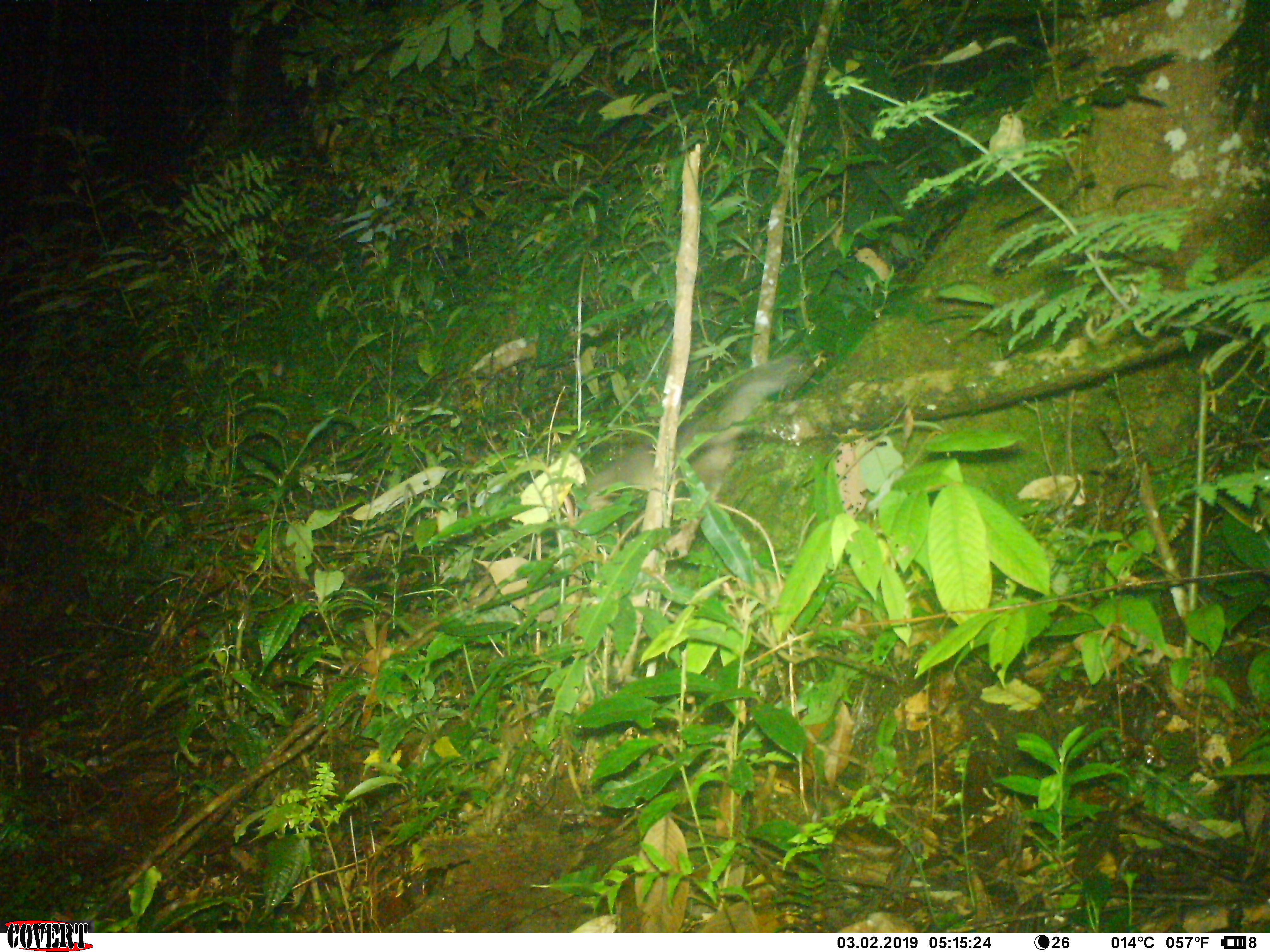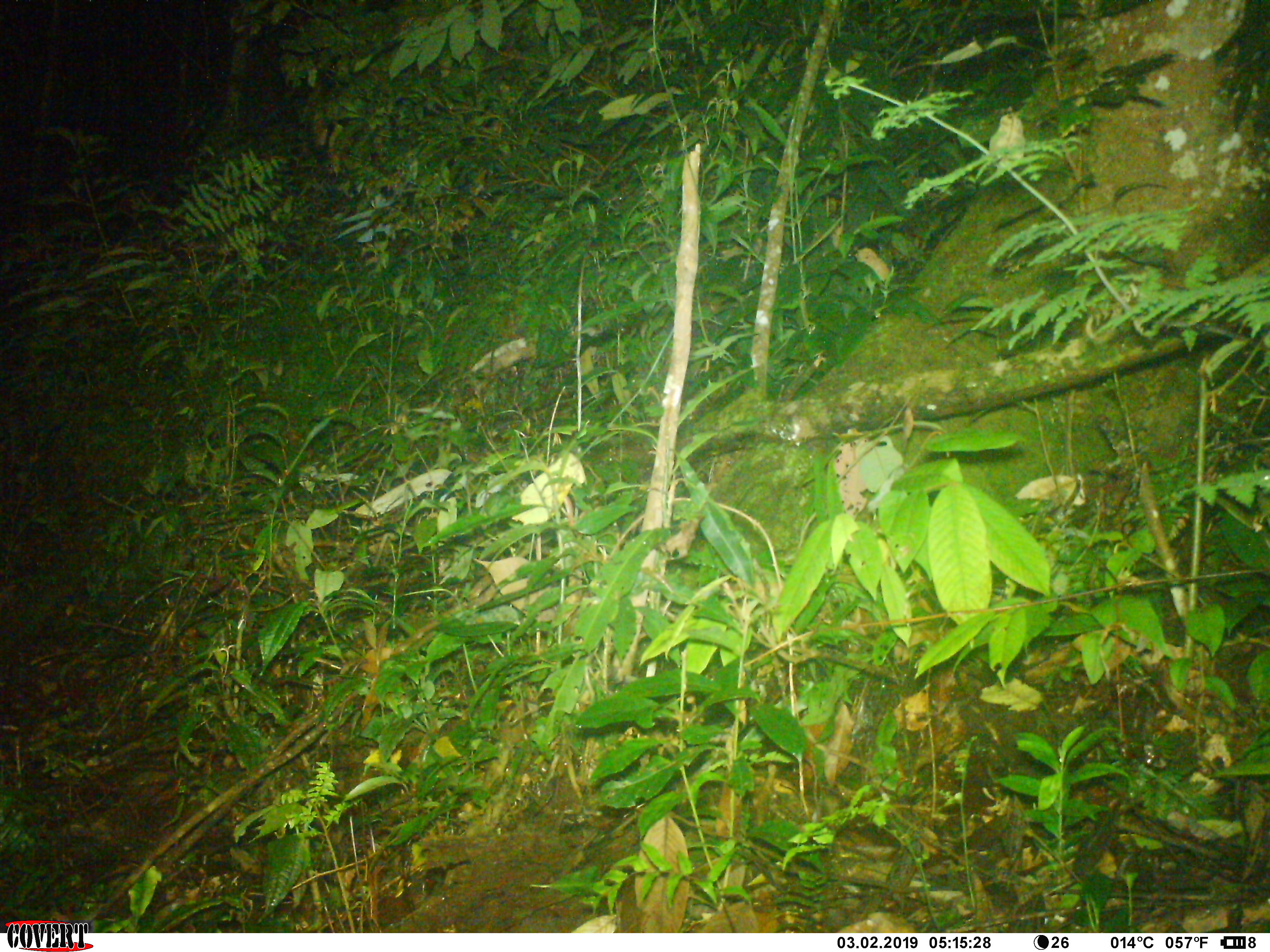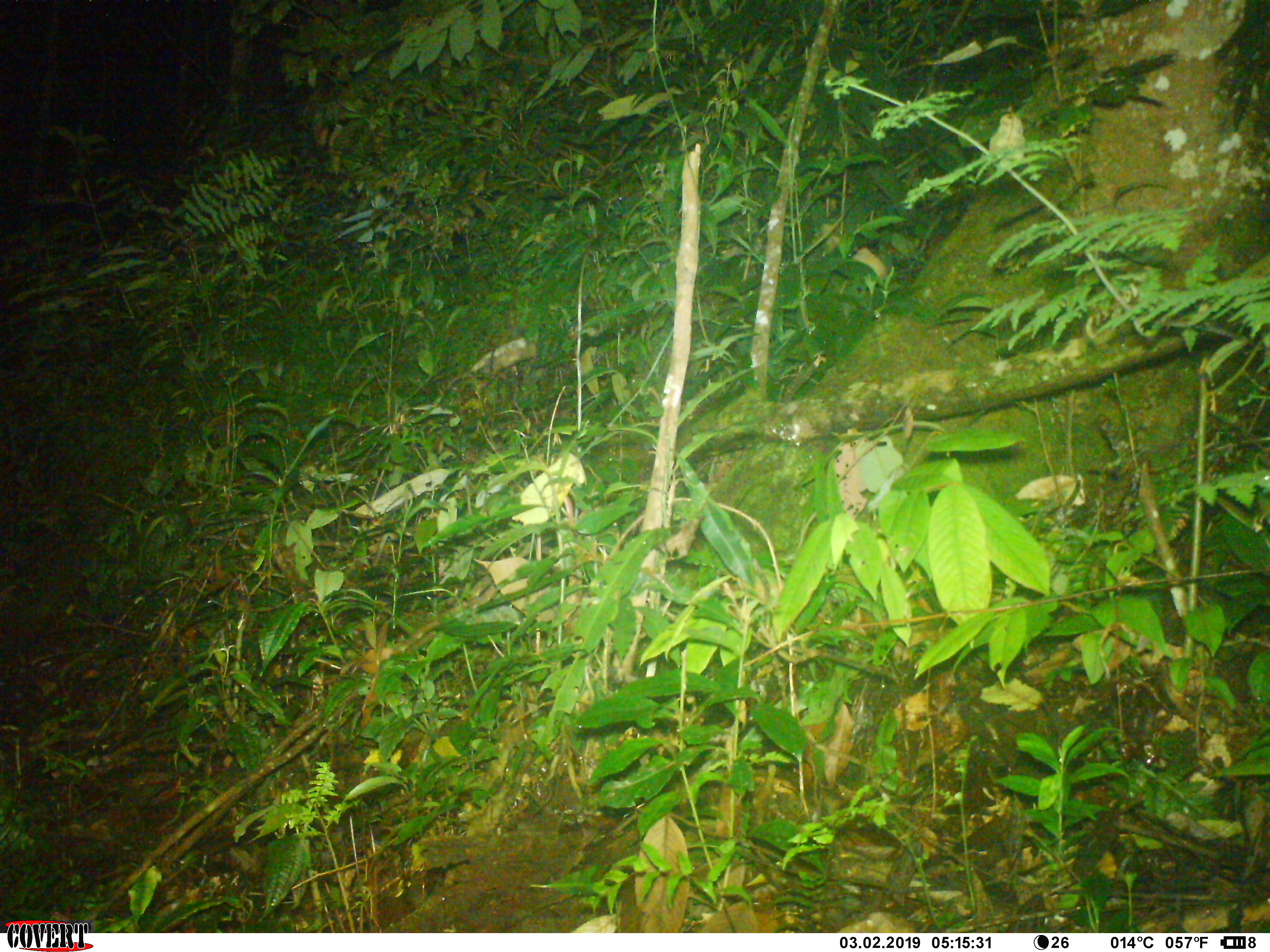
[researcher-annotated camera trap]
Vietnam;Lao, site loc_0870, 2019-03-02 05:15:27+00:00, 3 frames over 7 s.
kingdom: Animalia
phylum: Chordata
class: Mammalia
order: Carnivora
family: Mustelidae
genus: Melogale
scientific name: Melogale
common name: ferret badger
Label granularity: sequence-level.